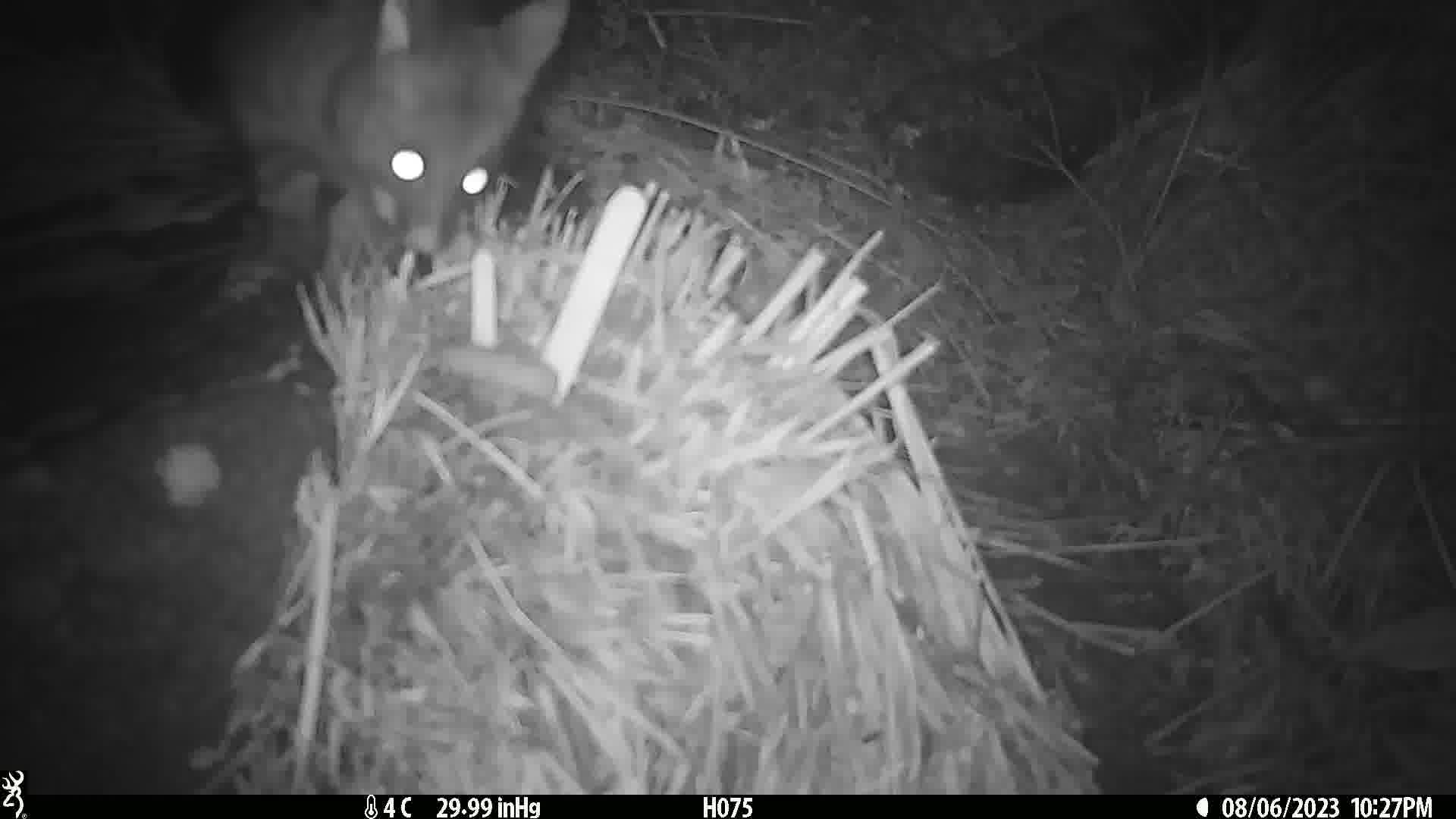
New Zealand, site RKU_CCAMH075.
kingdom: Animalia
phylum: Chordata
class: Mammalia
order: Diprotodontia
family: Phalangeridae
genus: Trichosurus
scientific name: Trichosurus vulpecula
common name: common brushtail possum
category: possum